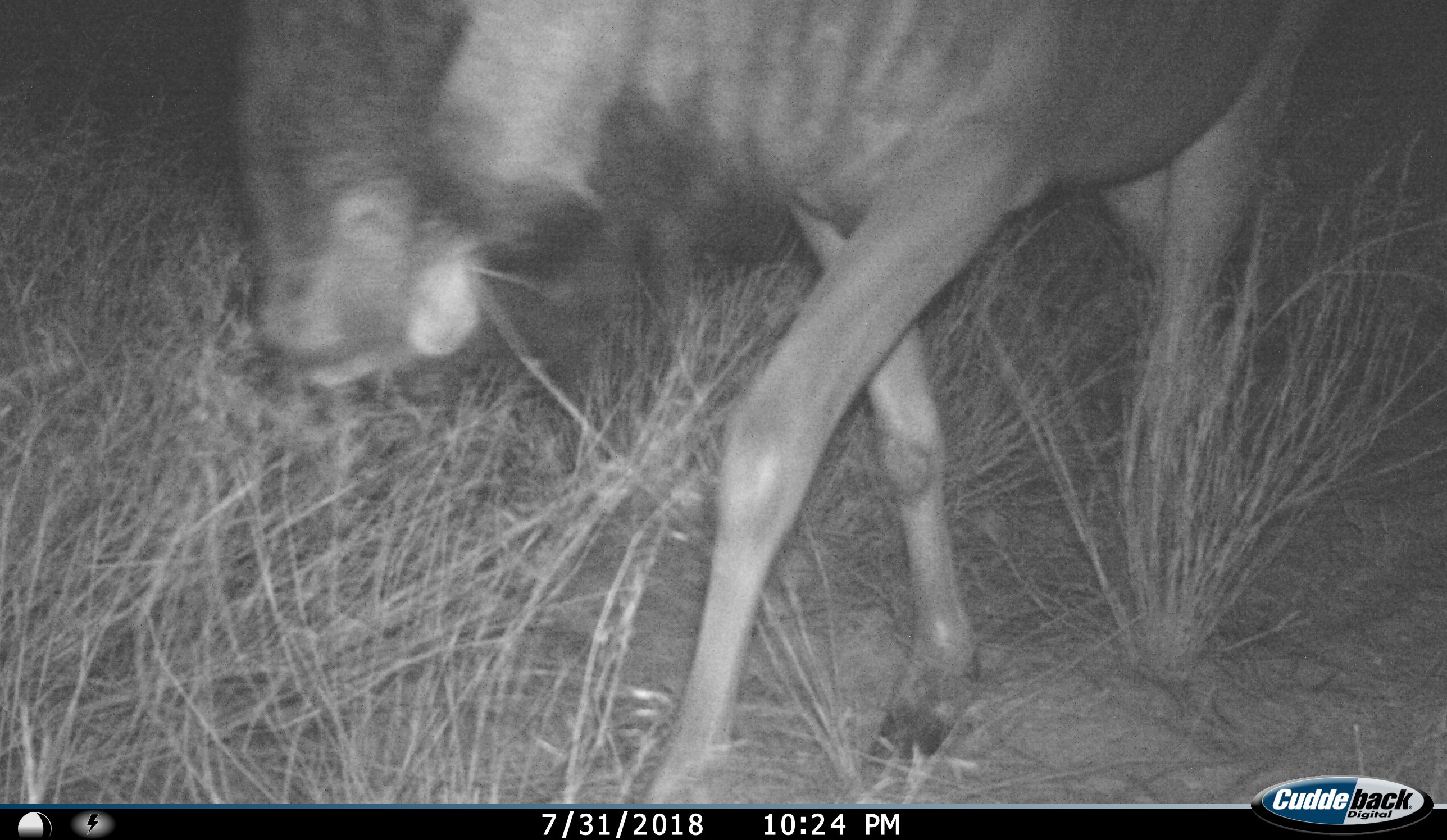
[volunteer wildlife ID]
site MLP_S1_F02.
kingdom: Animalia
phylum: Chordata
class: Mammalia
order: Artiodactyla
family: Bovidae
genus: Connochaetes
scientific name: Connochaetes taurinus taurinus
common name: blue wildebeest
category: wildebeestblue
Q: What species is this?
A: Wildebeestblue (blue wildebeest) (Connochaetes taurinus taurinus).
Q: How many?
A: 1.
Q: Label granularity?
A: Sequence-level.